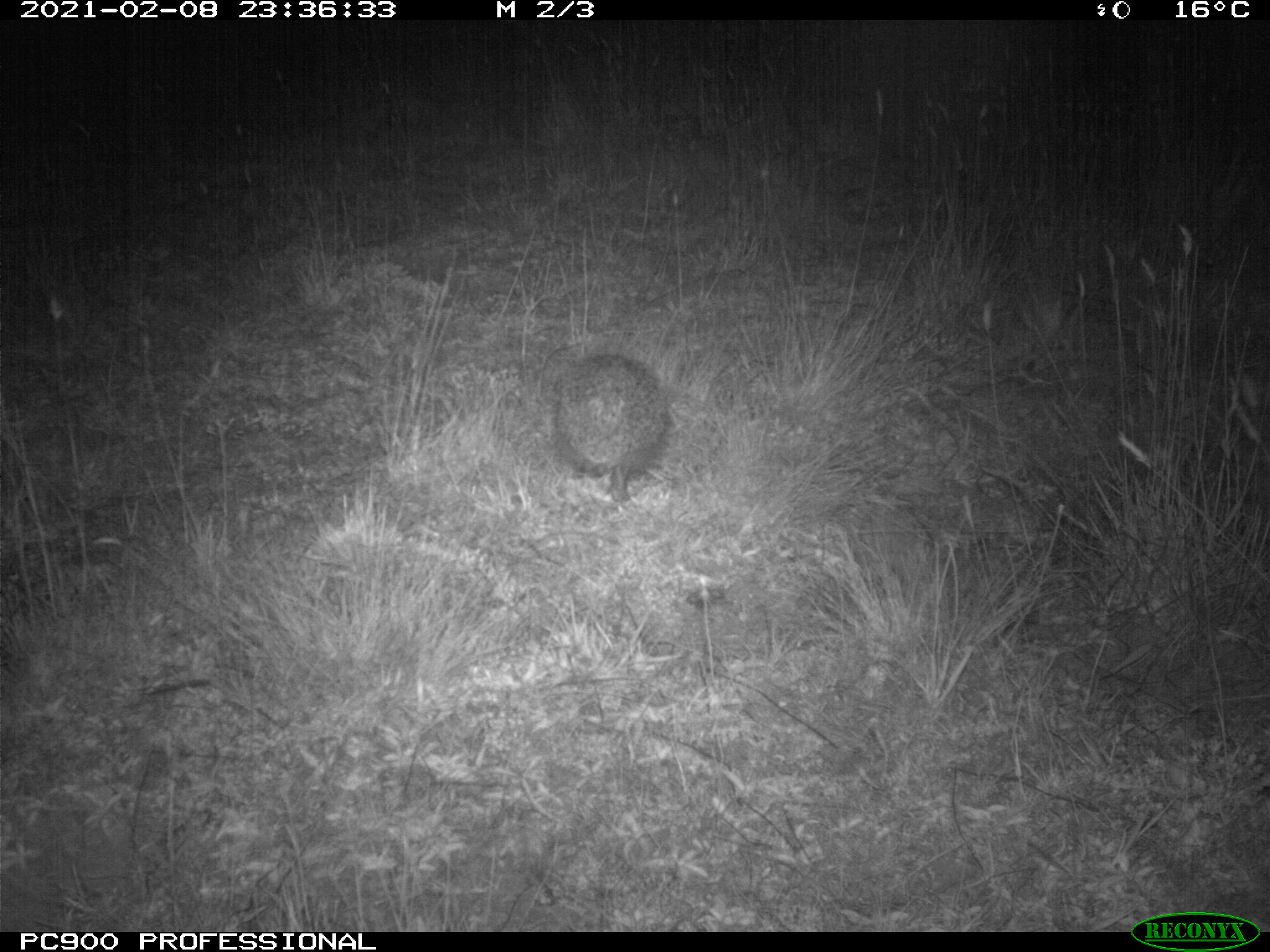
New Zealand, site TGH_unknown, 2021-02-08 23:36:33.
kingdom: Animalia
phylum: Chordata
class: Mammalia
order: Eulipotyphla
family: Erinaceidae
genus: Erinaceus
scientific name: Erinaceus europaeus europaeus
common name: european hedgehog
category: hedgehog